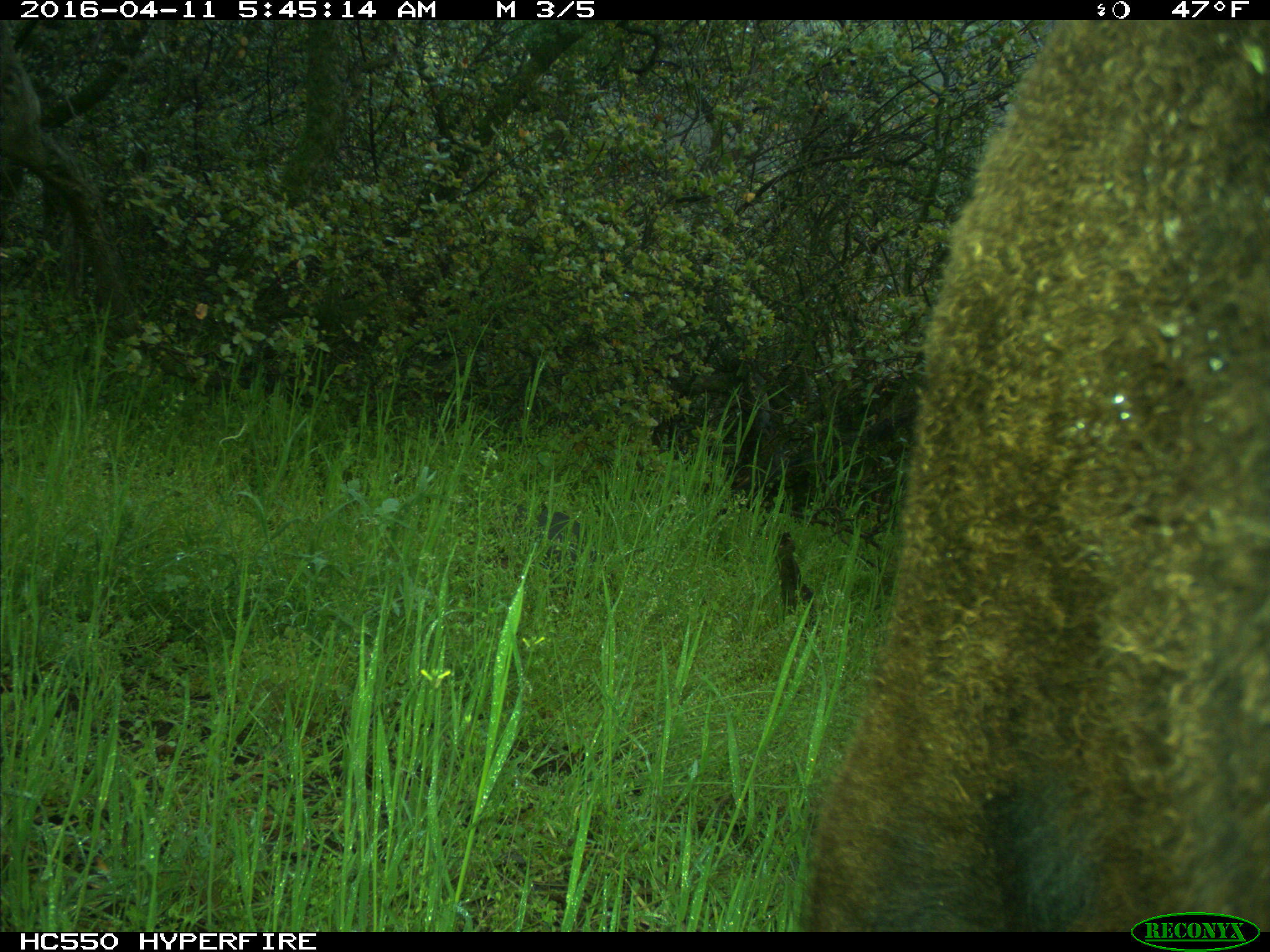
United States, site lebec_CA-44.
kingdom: Animalia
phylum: Chordata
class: Mammalia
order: Artiodactyla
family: Bovidae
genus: Bos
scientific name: Bos taurus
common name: domestic cow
Bos taurus (domestic cow).